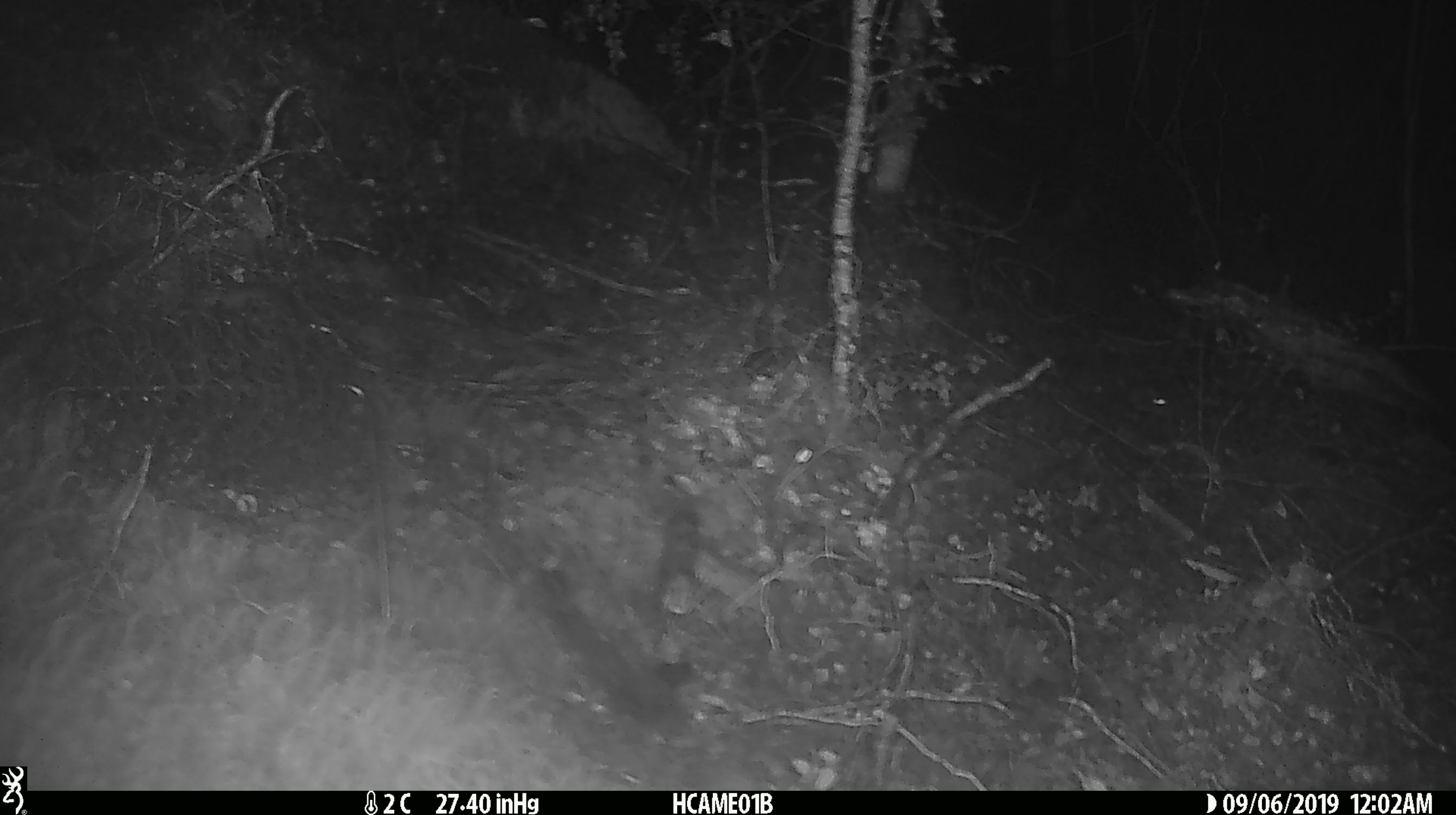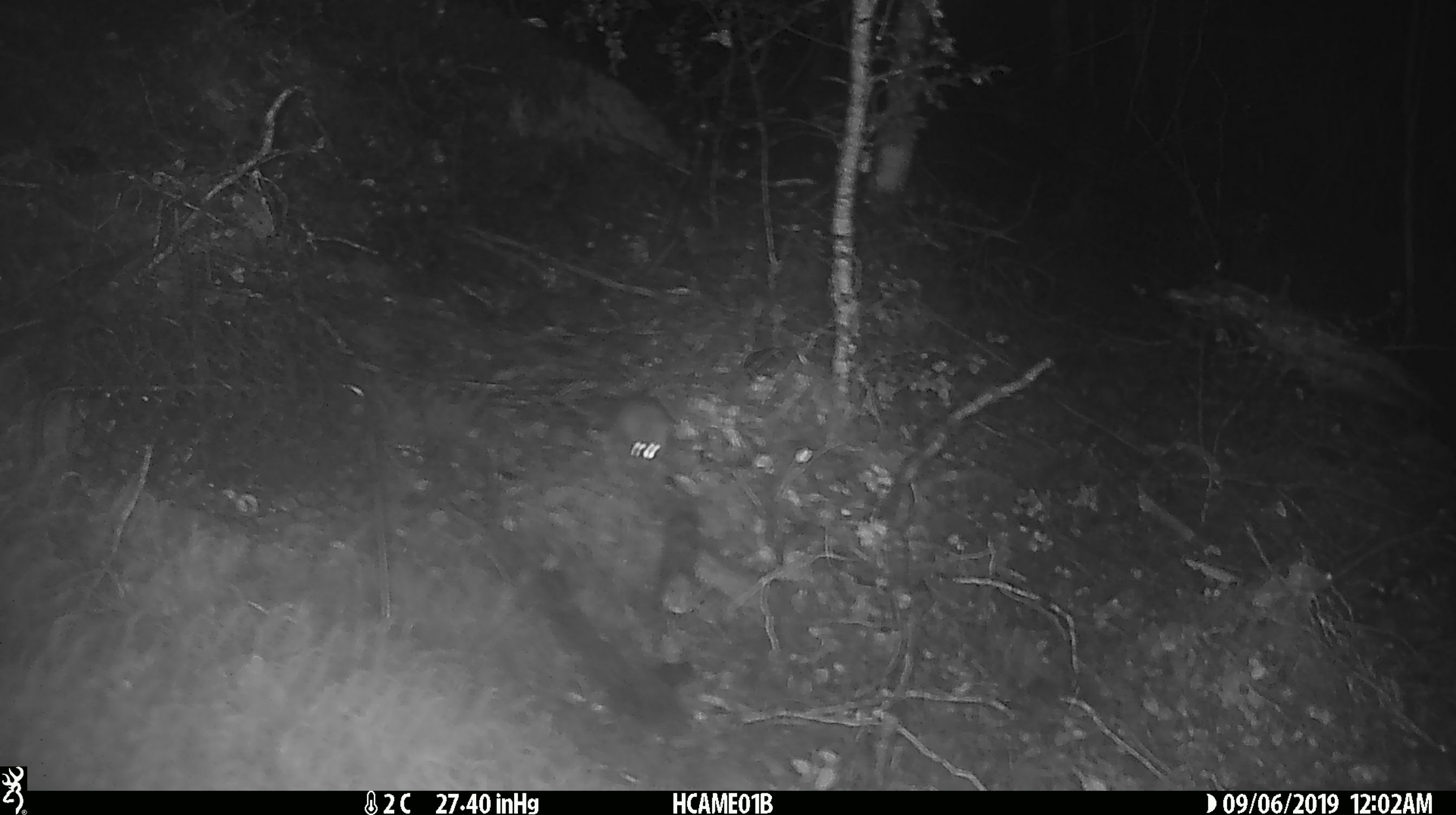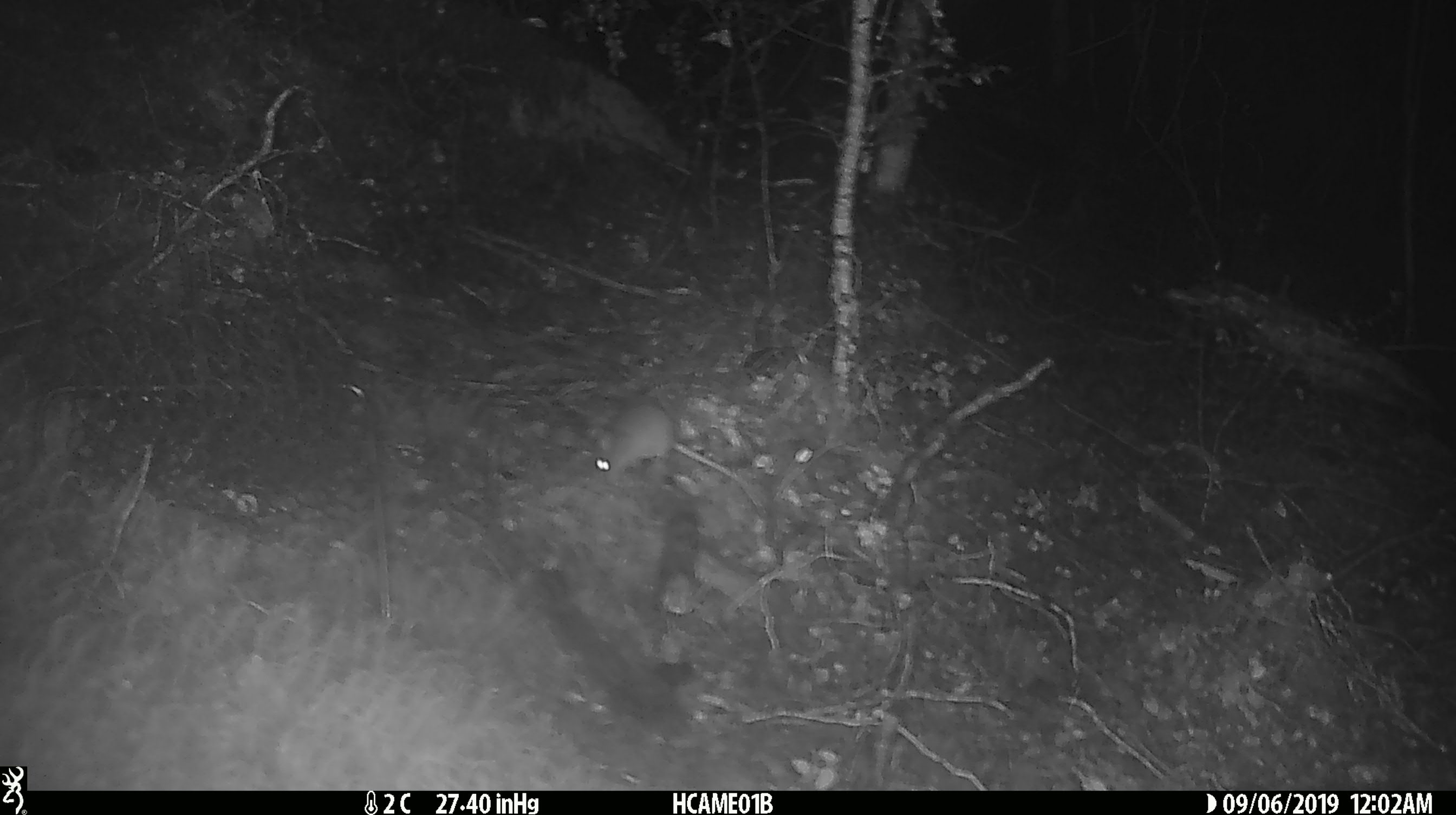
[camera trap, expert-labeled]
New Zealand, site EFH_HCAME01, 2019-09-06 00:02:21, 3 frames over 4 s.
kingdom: Animalia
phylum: Chordata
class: Mammalia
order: Rodentia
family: Muridae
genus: Mus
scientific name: Mus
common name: mouse